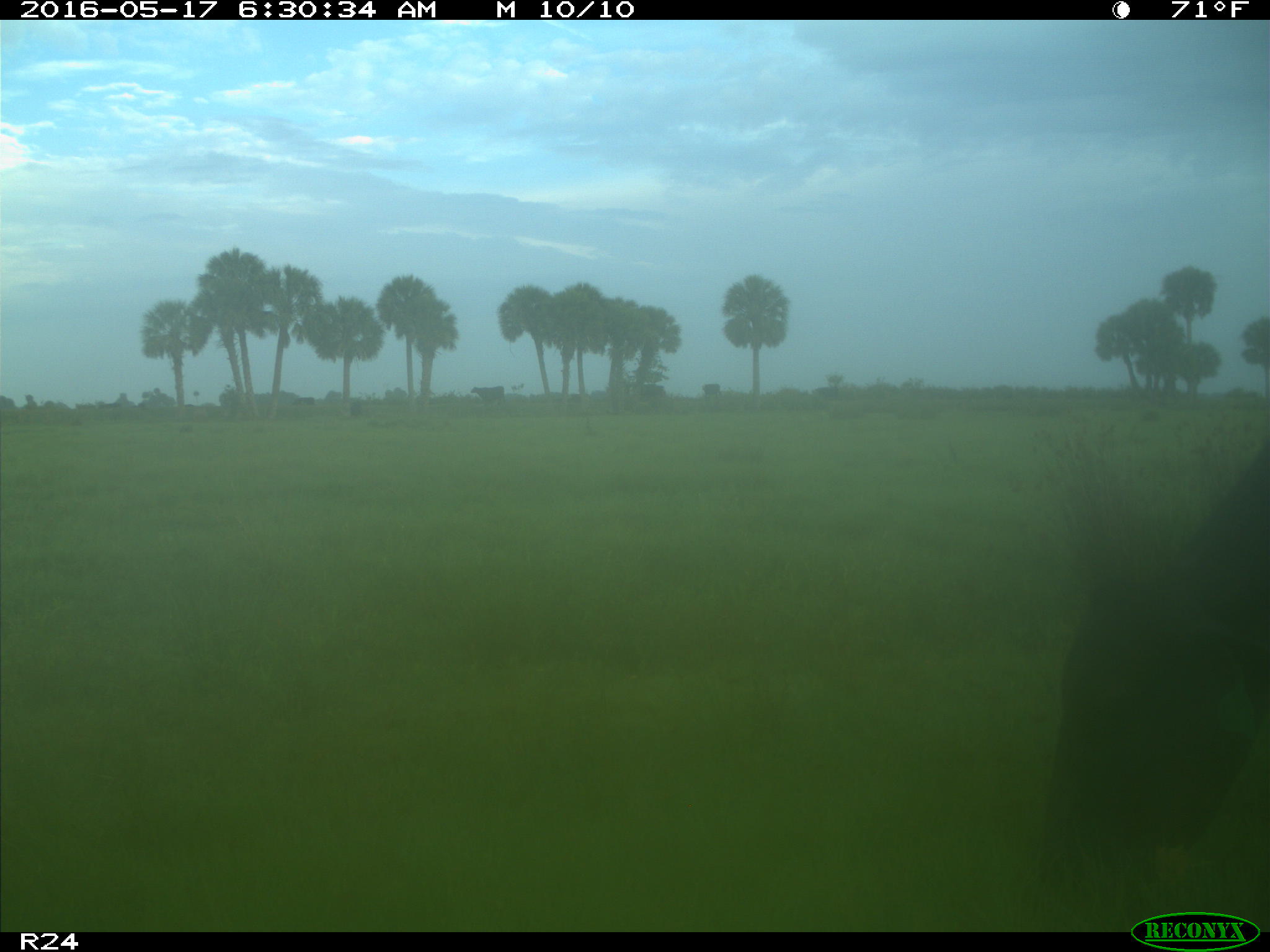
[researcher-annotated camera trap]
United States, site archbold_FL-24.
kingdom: Animalia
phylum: Chordata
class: Mammalia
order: Artiodactyla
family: Bovidae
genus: Bos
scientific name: Bos taurus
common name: domestic cow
Bos taurus (domestic cow).